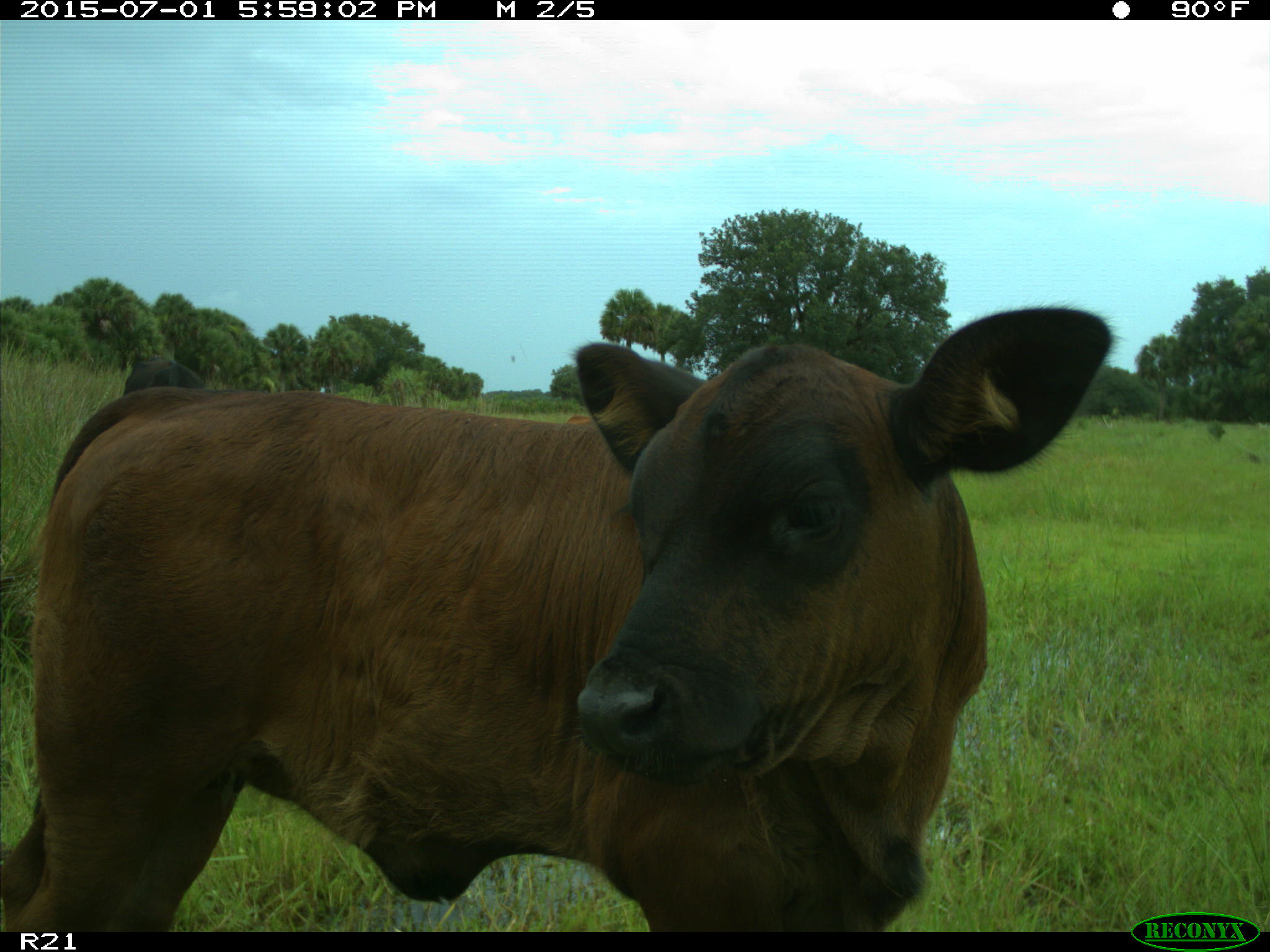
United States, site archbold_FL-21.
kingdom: Animalia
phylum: Chordata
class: Mammalia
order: Artiodactyla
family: Bovidae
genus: Bos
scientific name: Bos taurus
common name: domestic cow